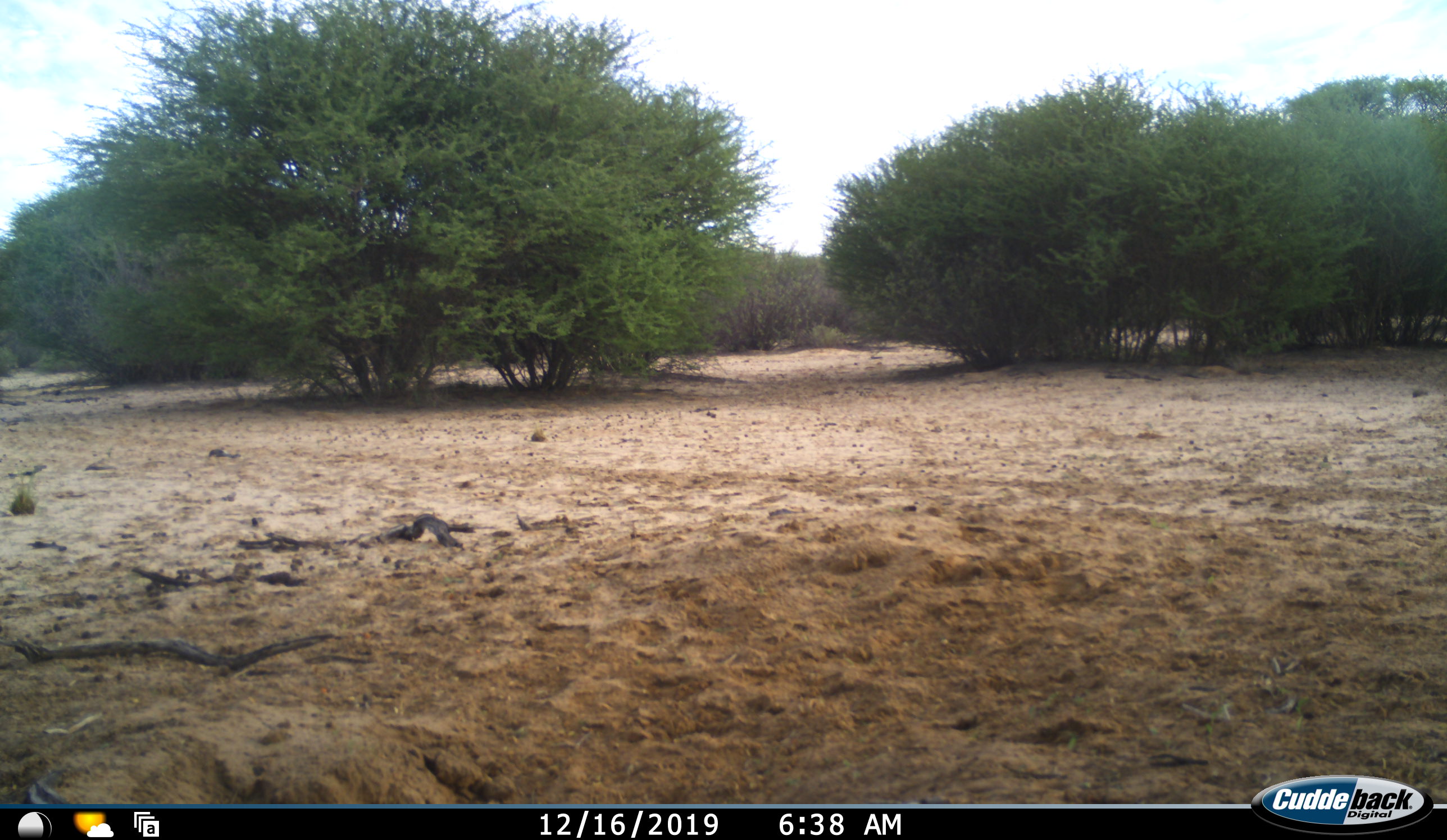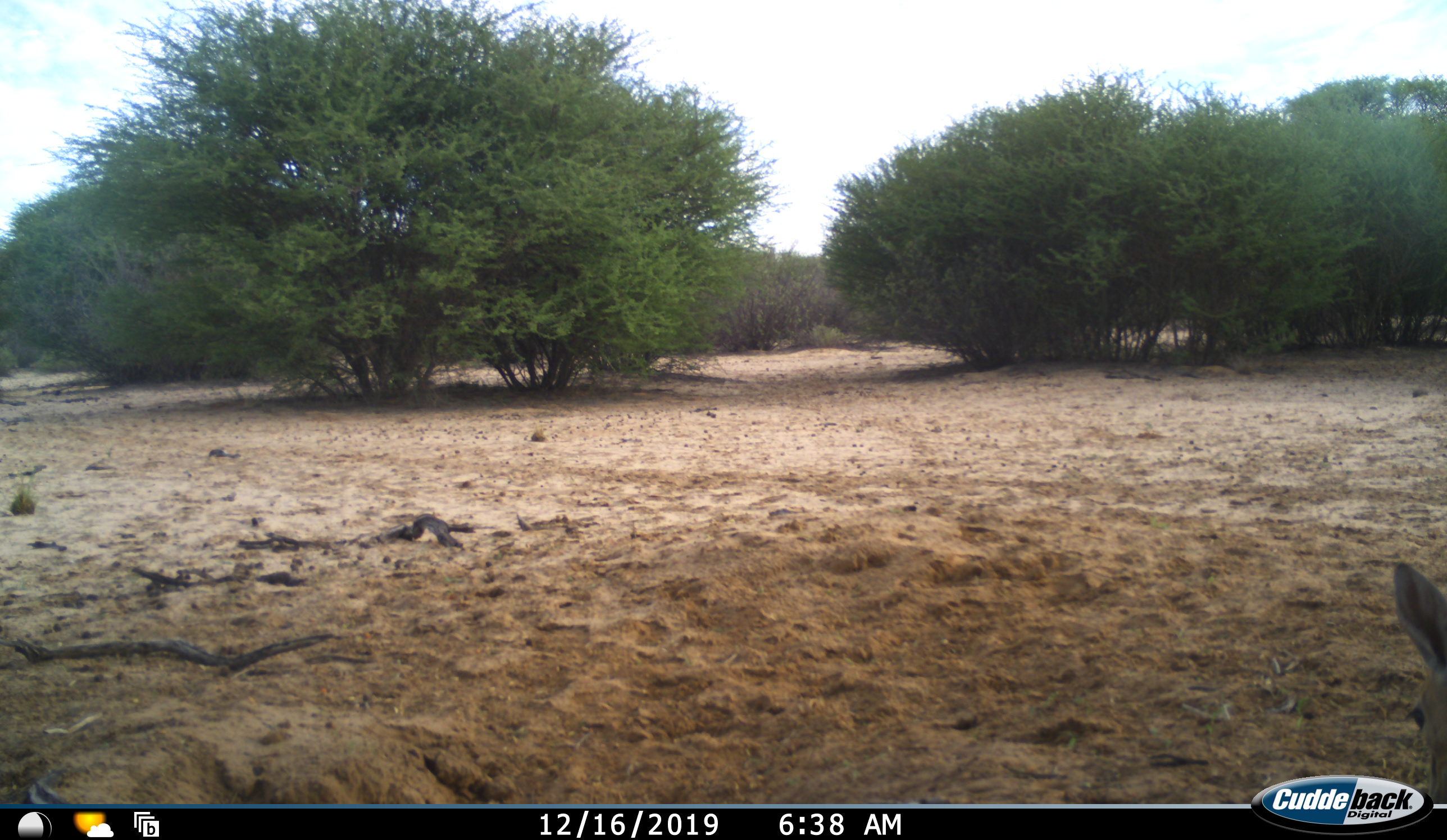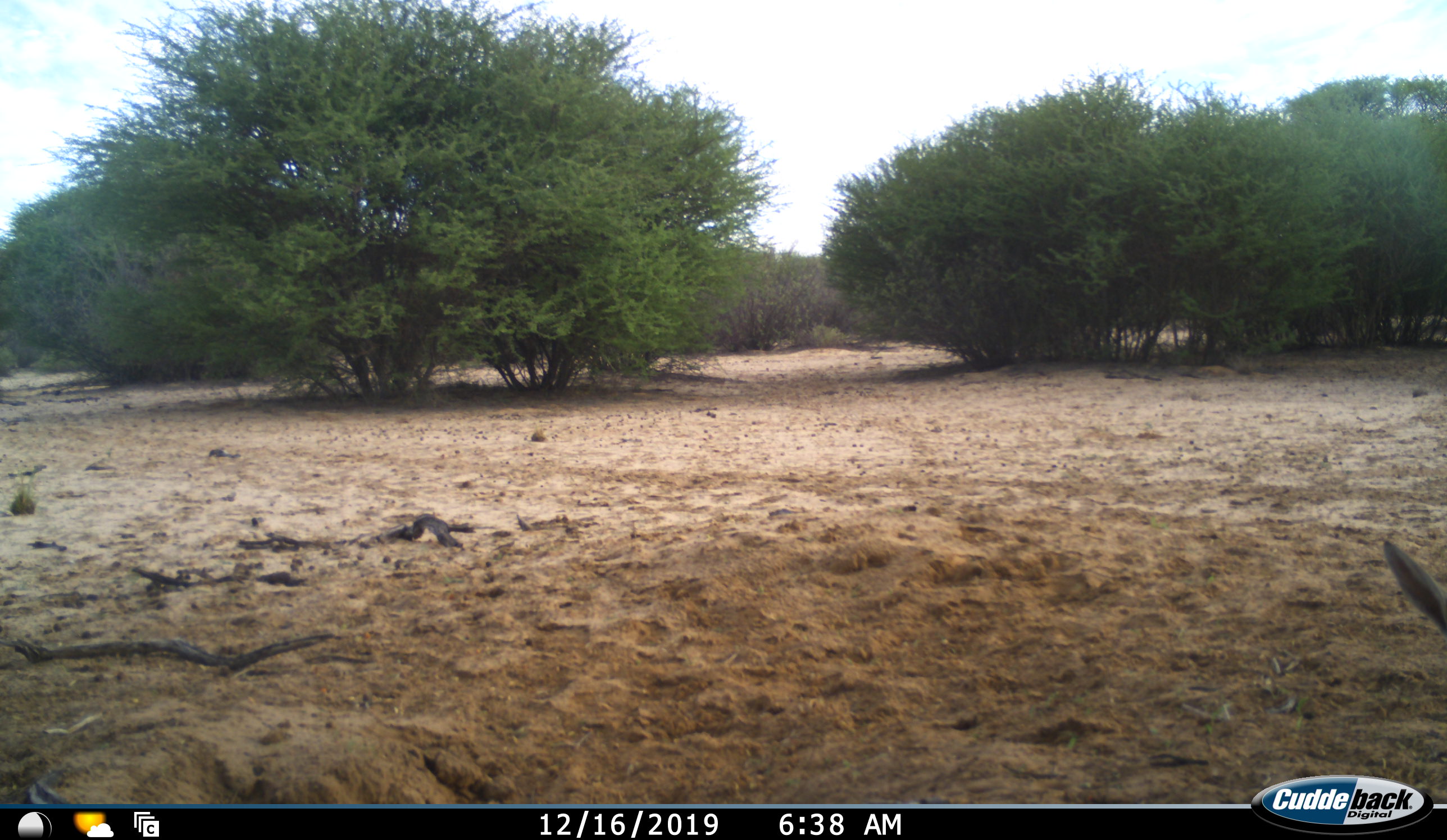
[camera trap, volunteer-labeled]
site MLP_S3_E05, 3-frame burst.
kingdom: Animalia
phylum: Chordata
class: Mammalia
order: Artiodactyla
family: Bovidae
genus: Aepyceros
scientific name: Aepyceros melampus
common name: impala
Impala (Aepyceros melampus), count 1. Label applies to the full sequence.